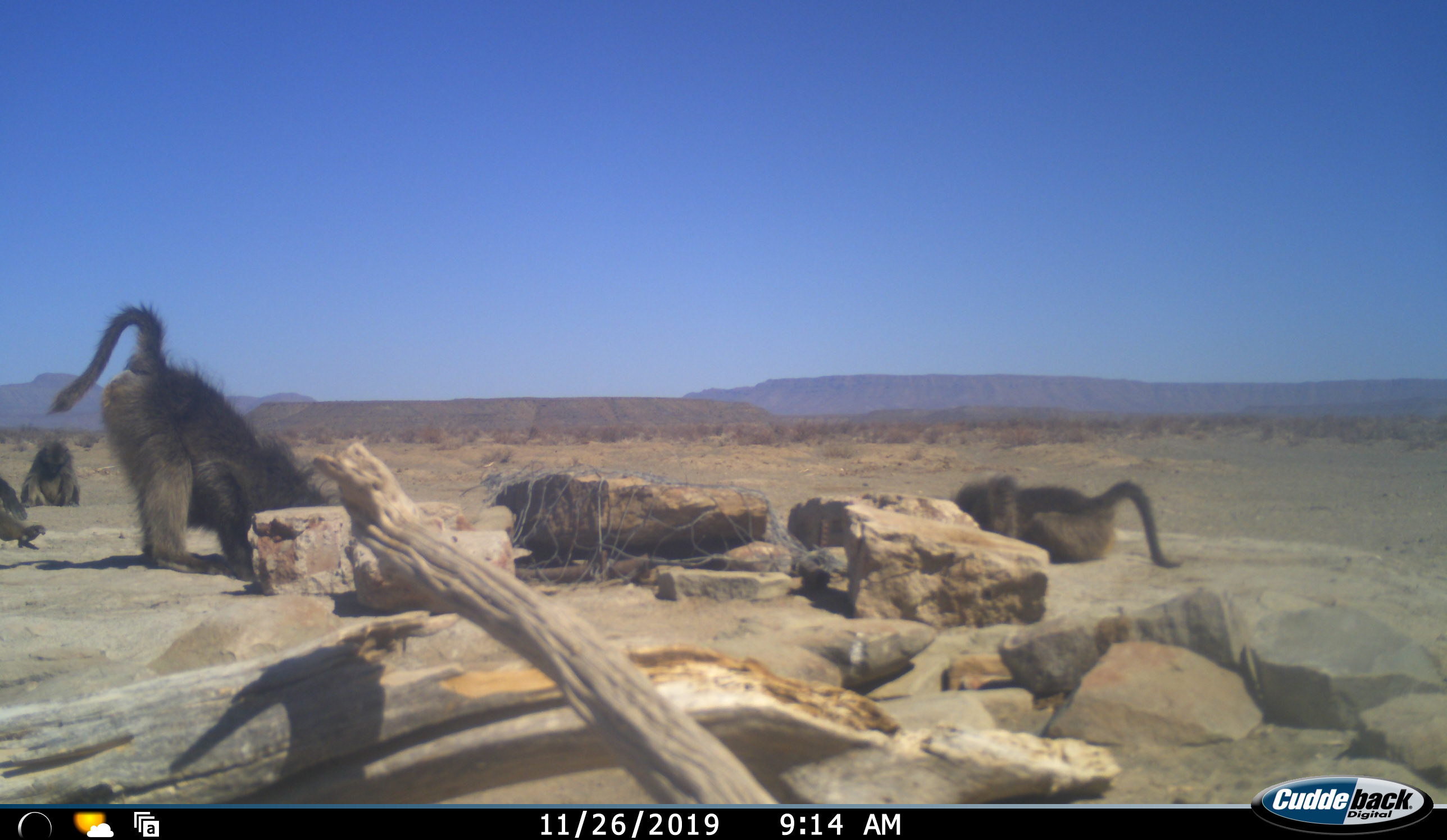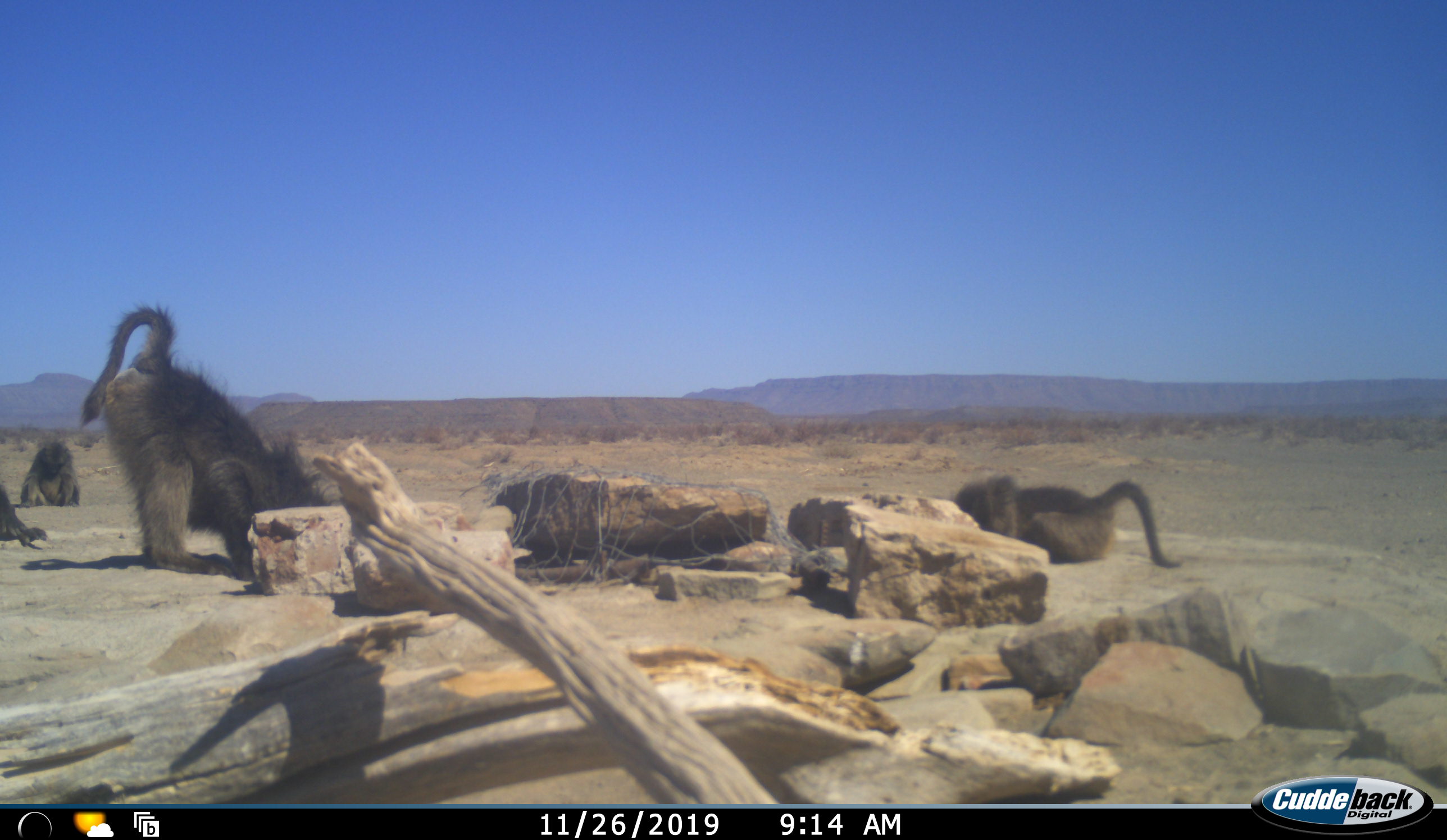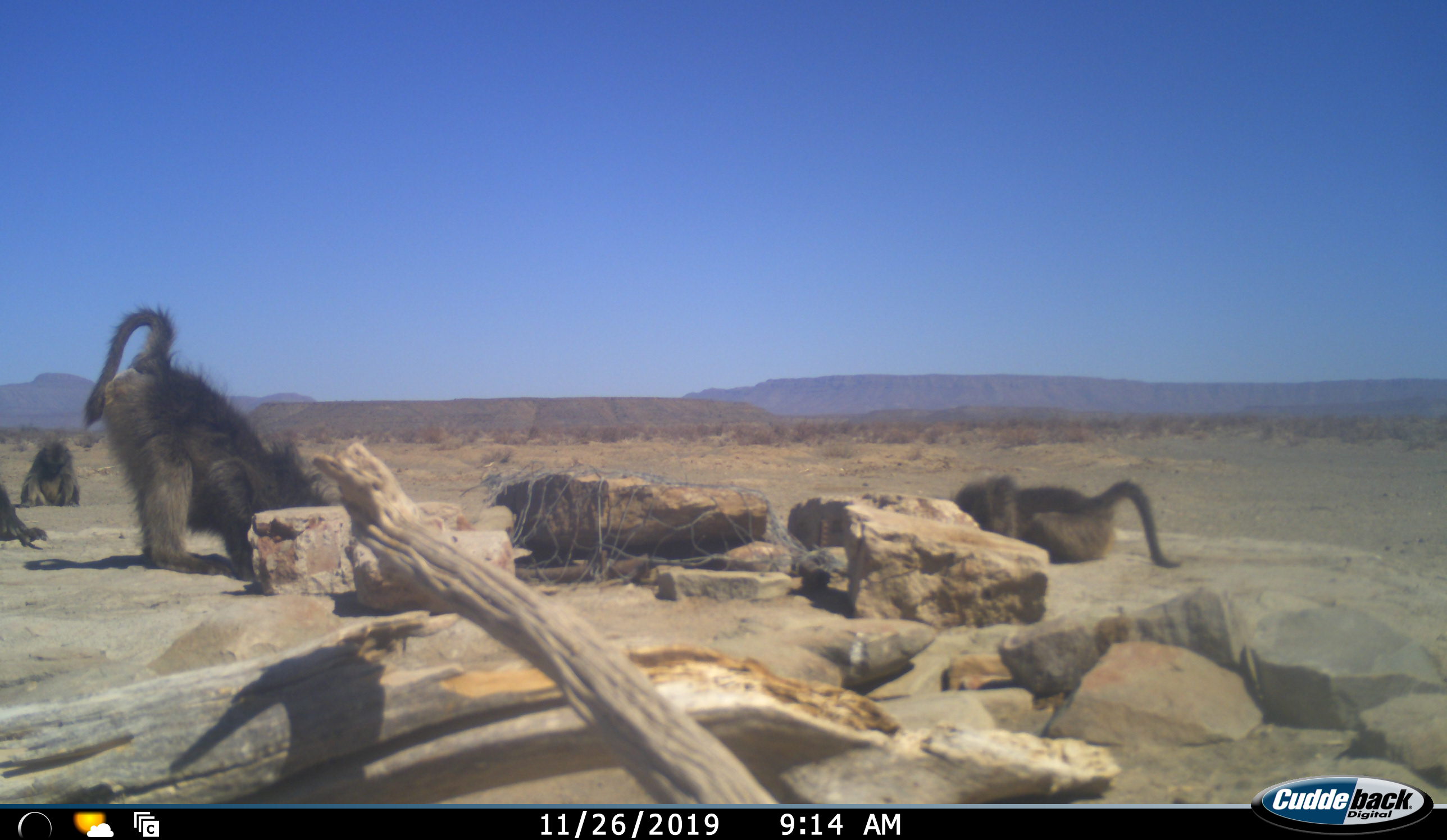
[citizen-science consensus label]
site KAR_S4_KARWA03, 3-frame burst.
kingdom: Animalia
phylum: Chordata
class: Mammalia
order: Primates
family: Cercopithecidae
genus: Papio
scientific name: Papio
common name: baboon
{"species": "baboon (Papio)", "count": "4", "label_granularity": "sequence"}